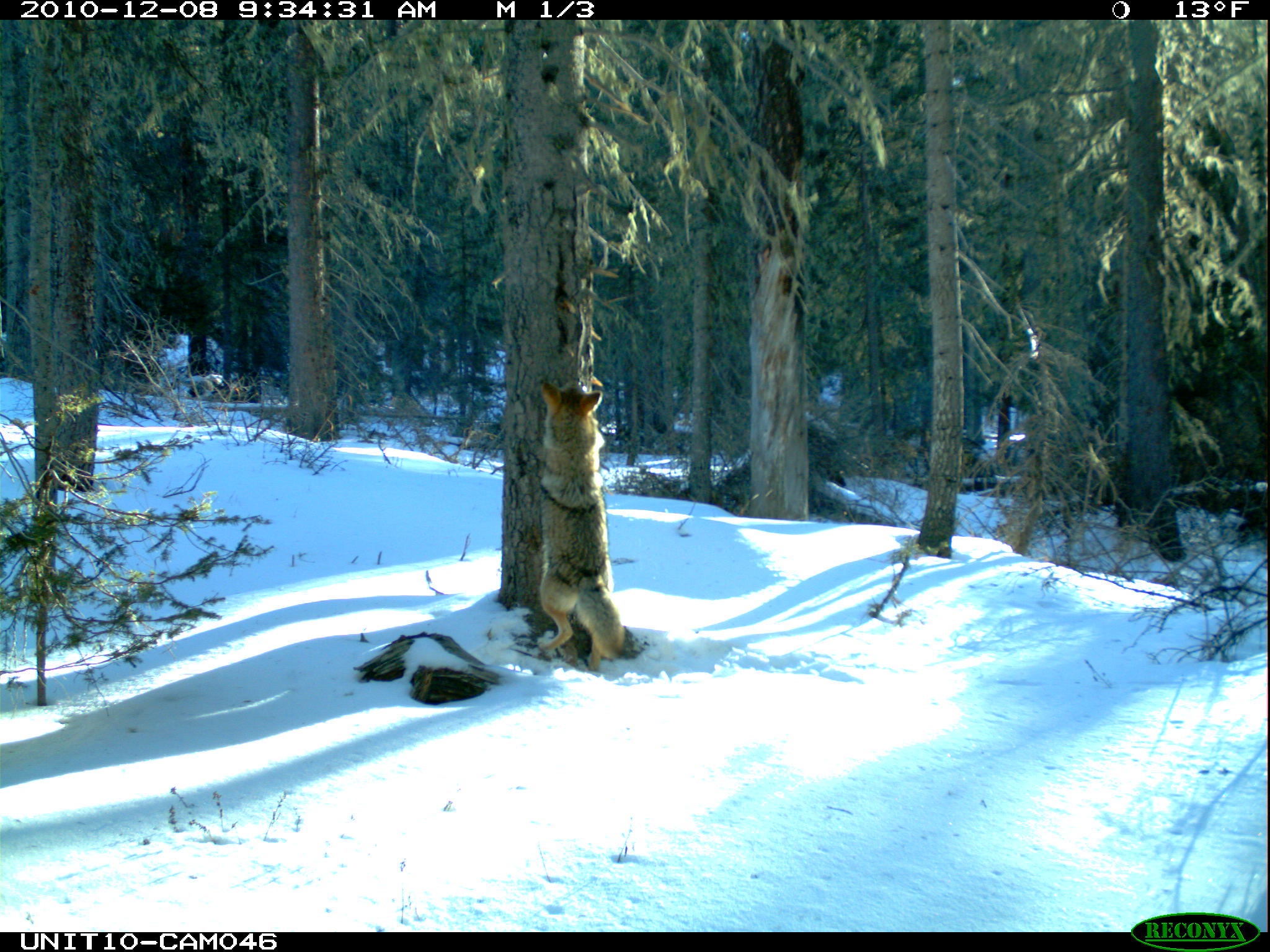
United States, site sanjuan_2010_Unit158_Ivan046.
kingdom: Animalia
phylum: Chordata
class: Mammalia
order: Carnivora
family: Canidae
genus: Canis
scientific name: Canis latrans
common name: coyote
Canis latrans (coyote).